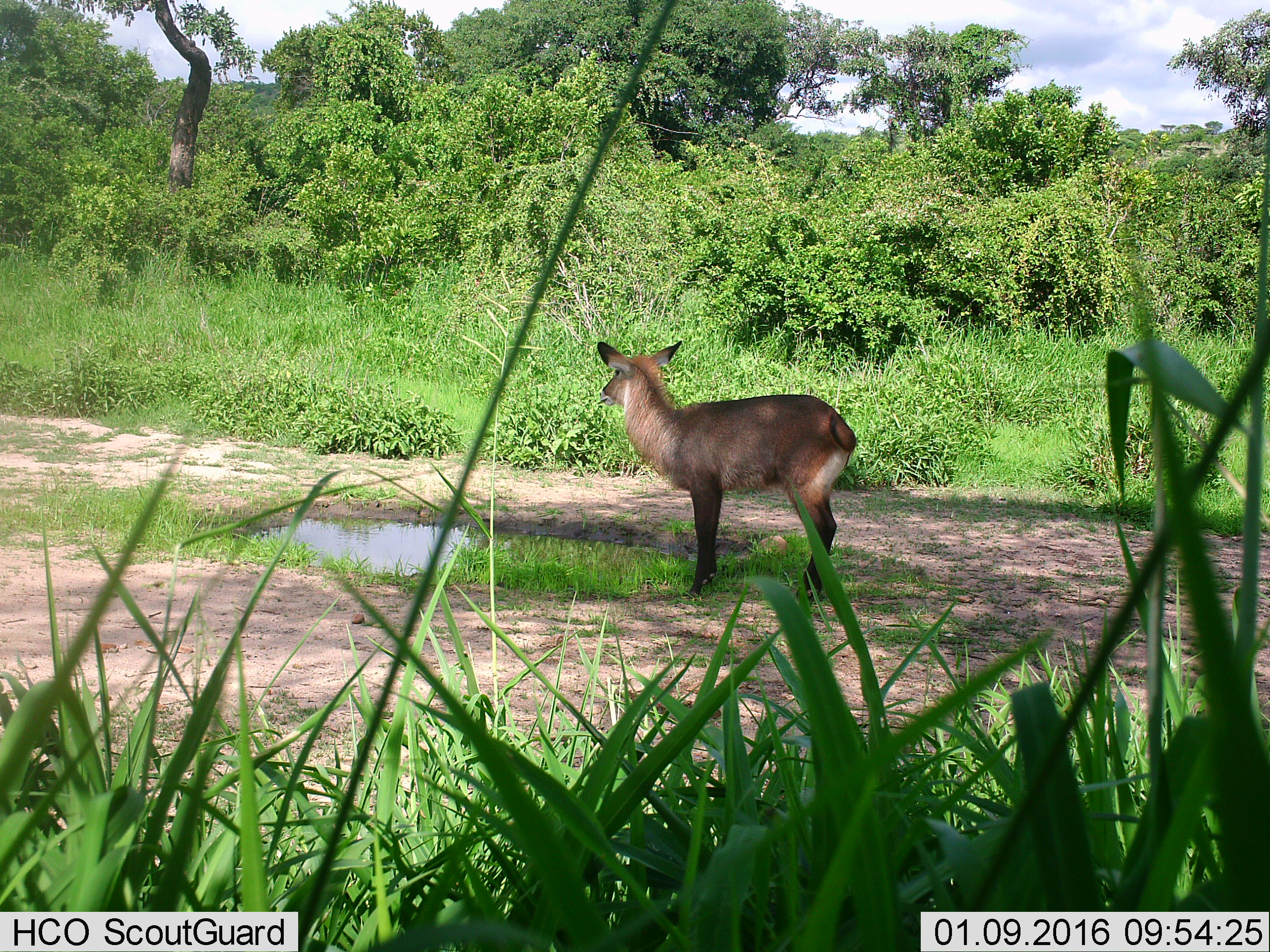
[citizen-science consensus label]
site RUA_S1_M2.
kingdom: Animalia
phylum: Chordata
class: Mammalia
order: Artiodactyla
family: Bovidae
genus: Kobus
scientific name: Kobus ellipsiprymnus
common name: waterbuck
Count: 1.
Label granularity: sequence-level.